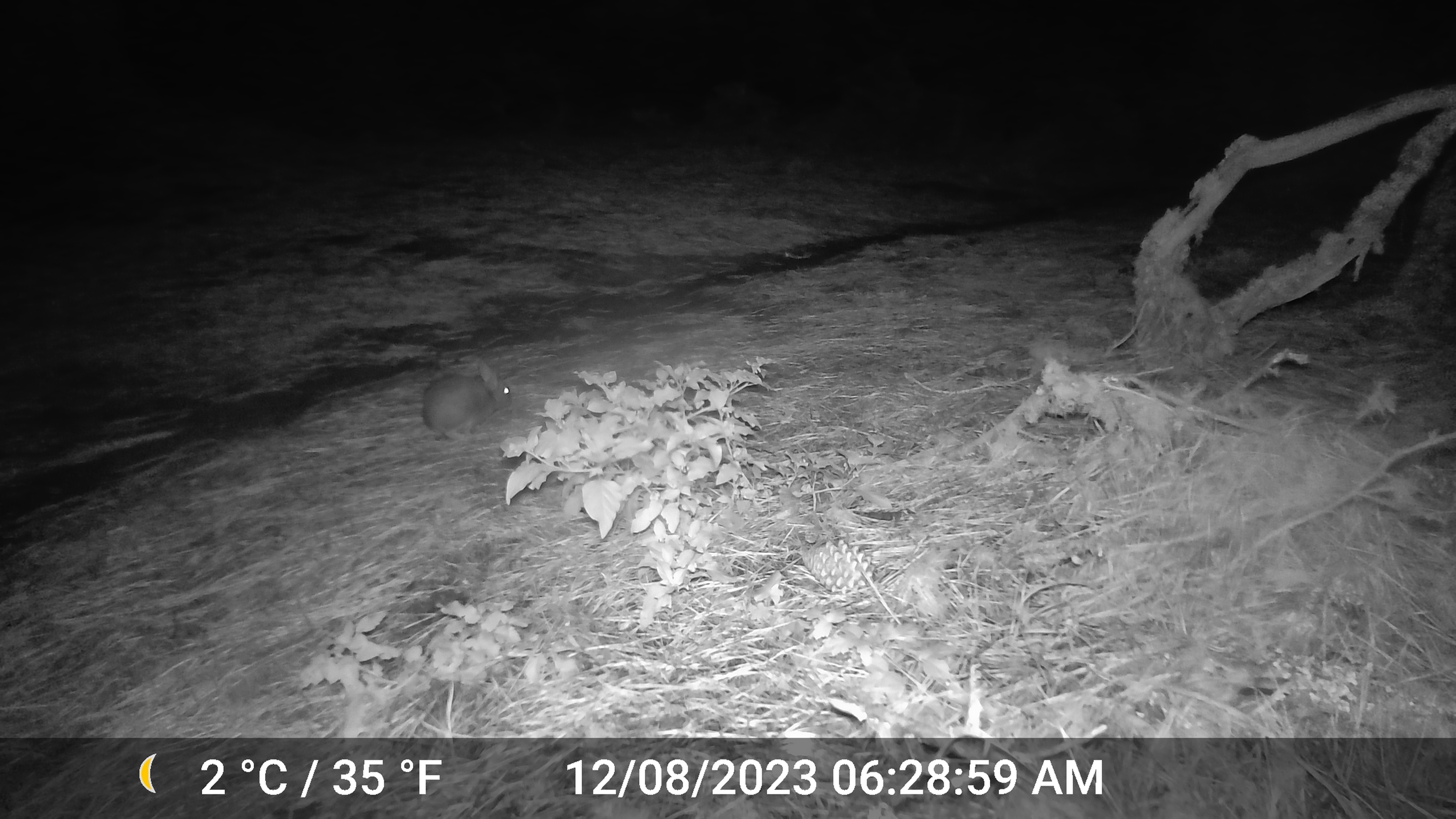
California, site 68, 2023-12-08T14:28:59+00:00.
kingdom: Animalia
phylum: Chordata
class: Mammalia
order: Lagomorpha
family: Leporidae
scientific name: Leporidae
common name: rabbit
Rabbit (Leporidae).